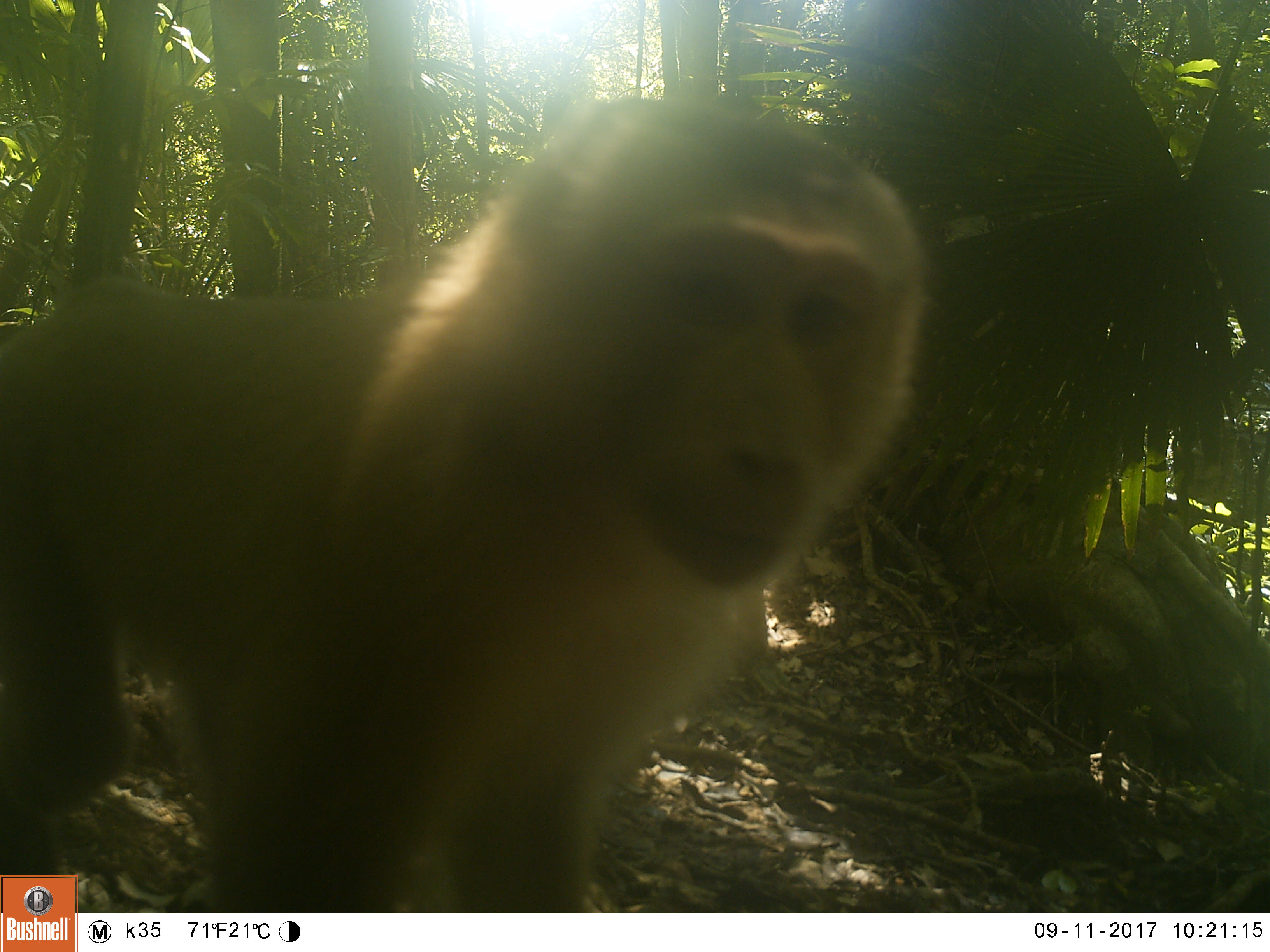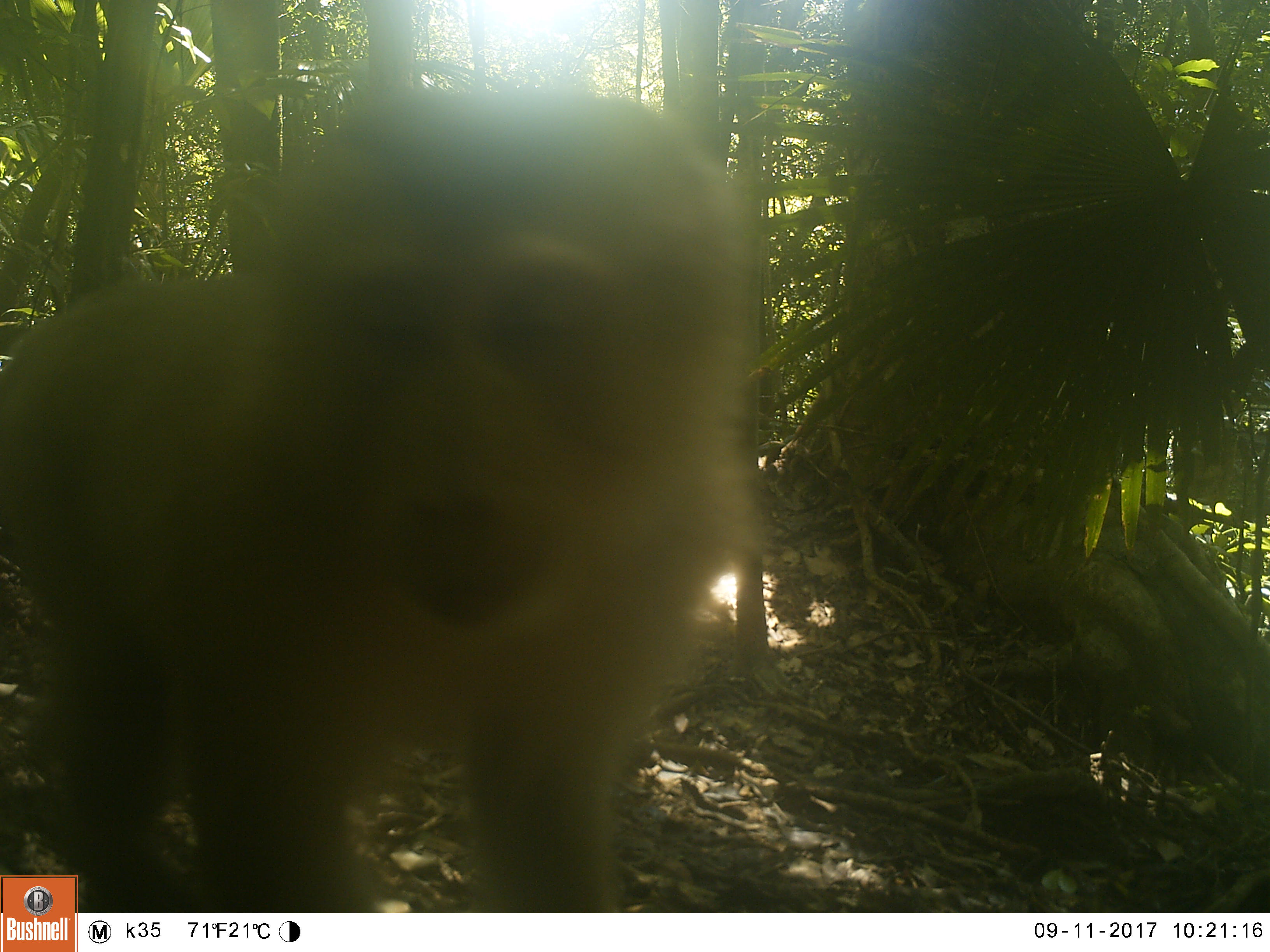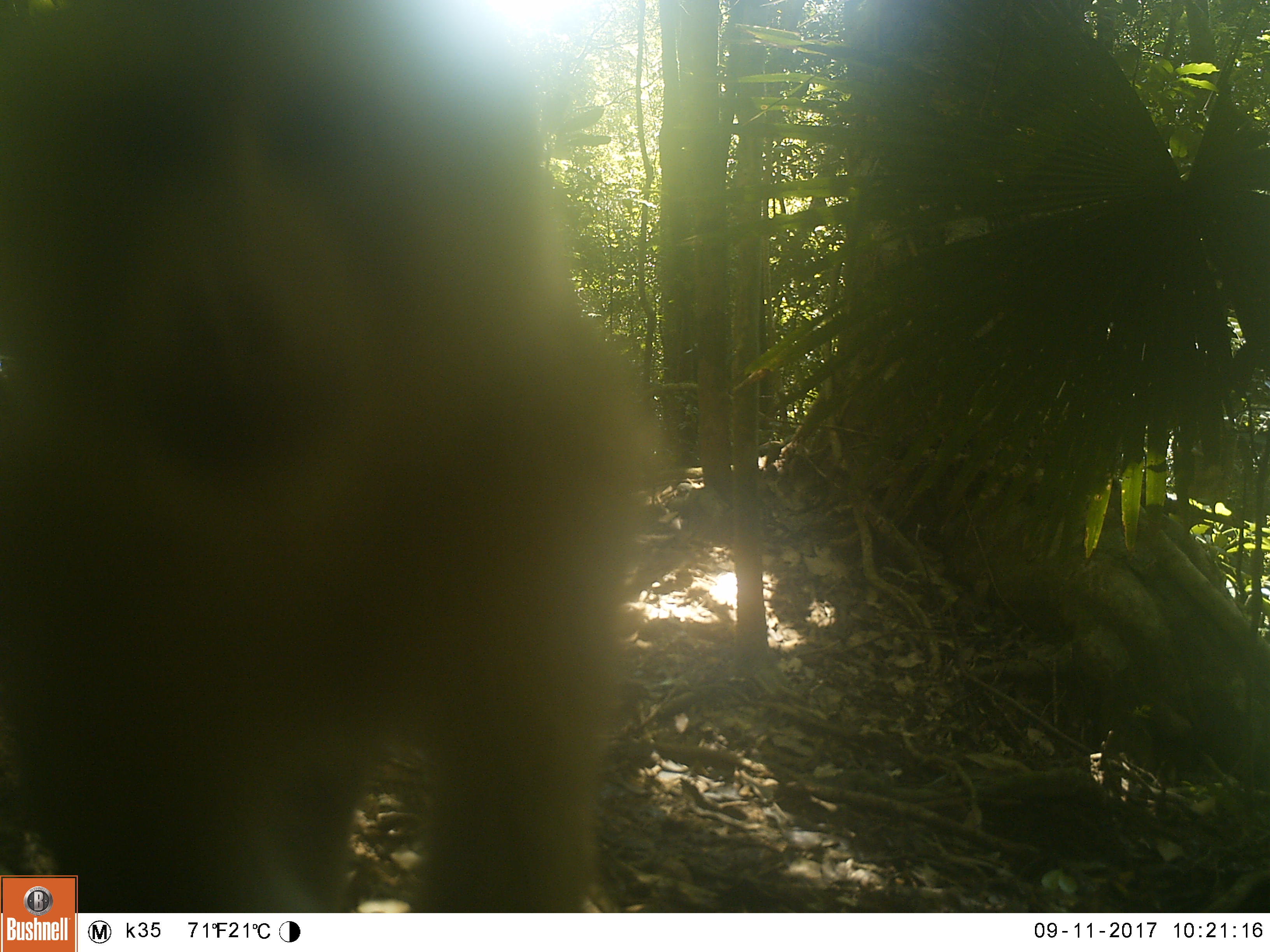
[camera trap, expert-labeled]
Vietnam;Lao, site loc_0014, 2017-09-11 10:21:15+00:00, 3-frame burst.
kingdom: Animalia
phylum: Chordata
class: Mammalia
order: Primates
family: Cercopithecidae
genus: Macaca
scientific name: Macaca nemestrina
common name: pig-tailed macaque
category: pig tailed macaque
Pig tailed macaque (pig-tailed macaque) (Macaca nemestrina). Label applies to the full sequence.